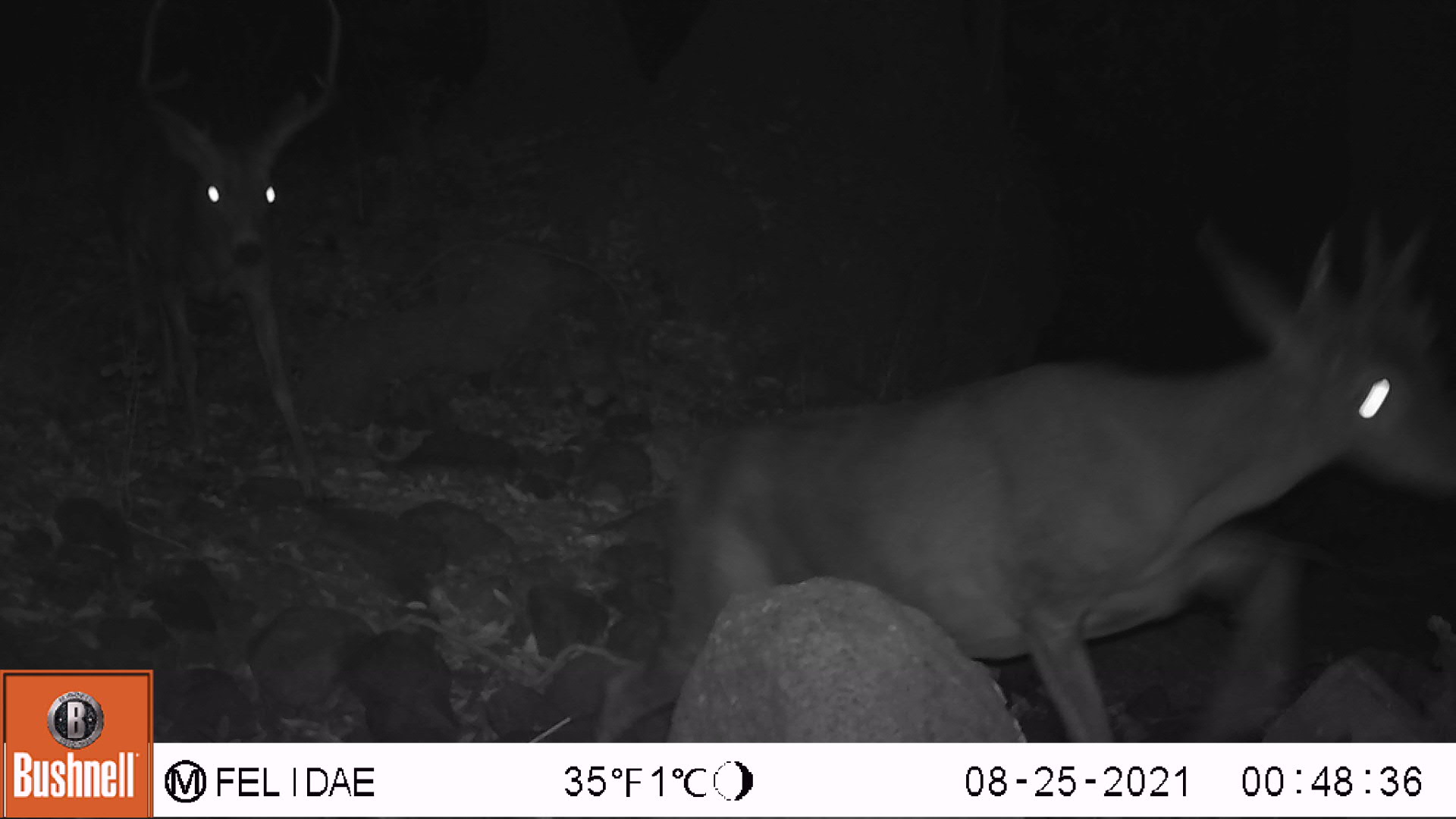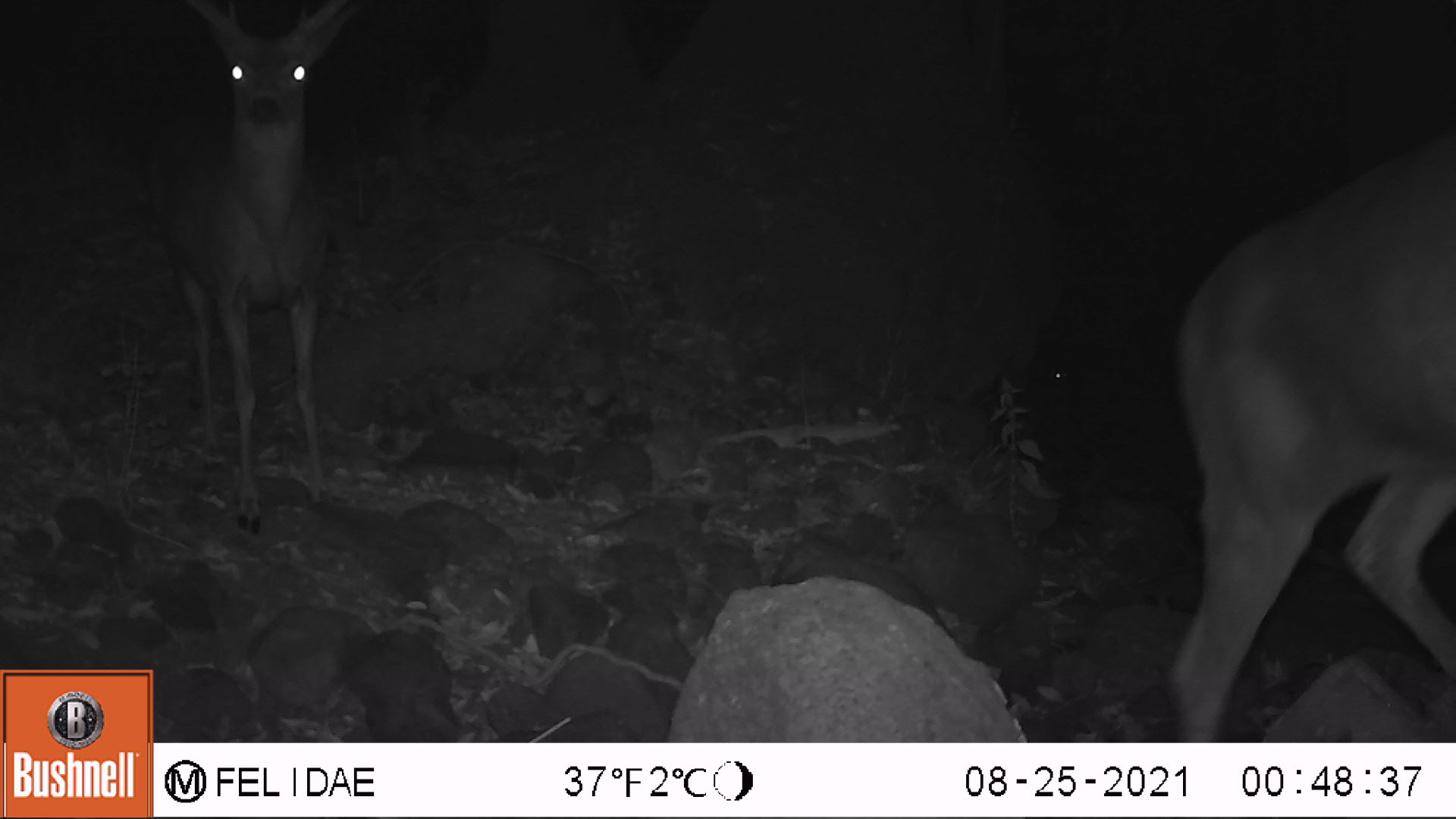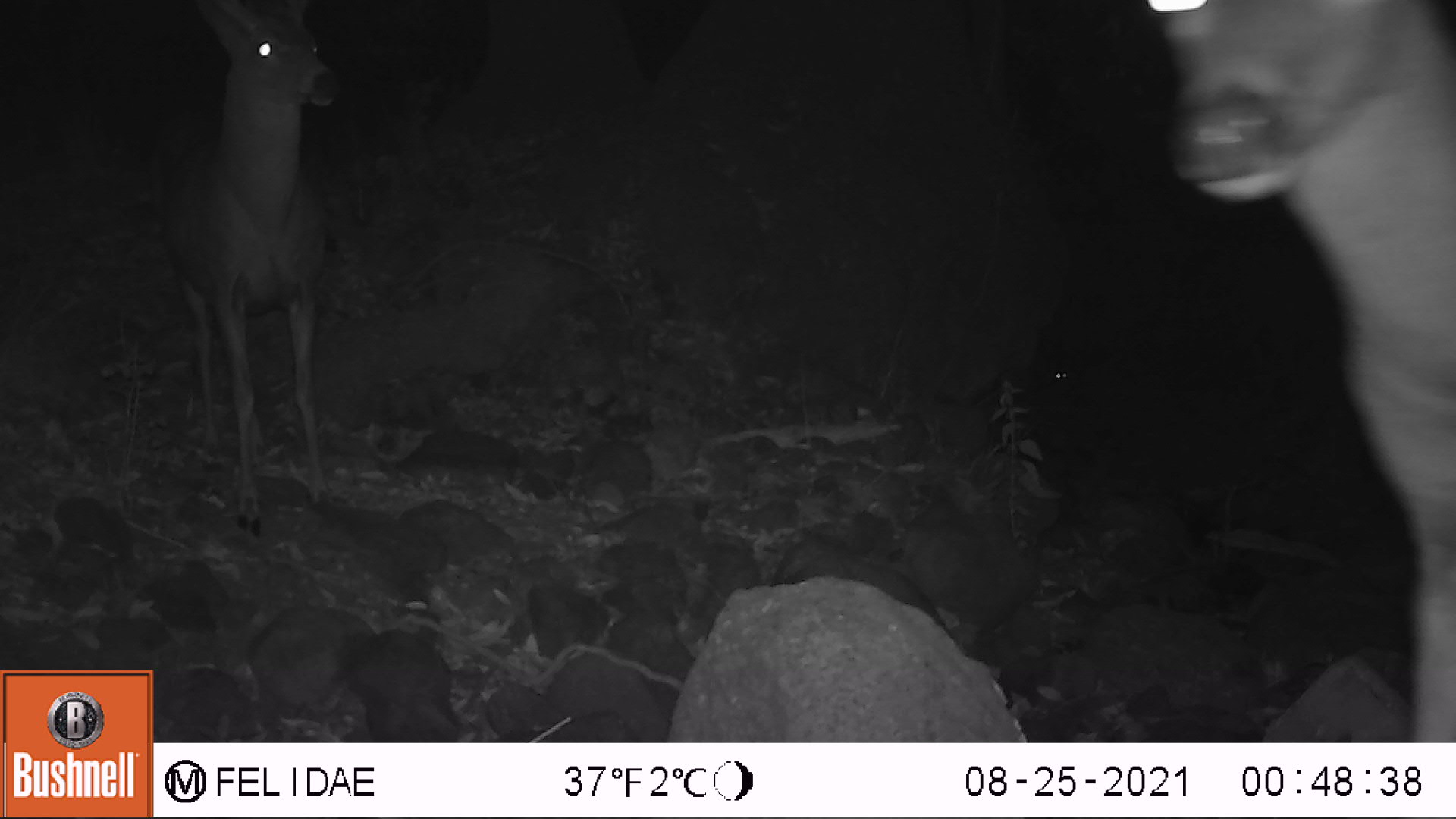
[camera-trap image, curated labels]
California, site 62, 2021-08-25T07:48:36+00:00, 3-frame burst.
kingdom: Animalia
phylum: Chordata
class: Mammalia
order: Artiodactyla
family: Cervidae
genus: Odocoileus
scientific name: Odocoileus hemionus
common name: mule deer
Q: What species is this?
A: Mule deer (Odocoileus hemionus).